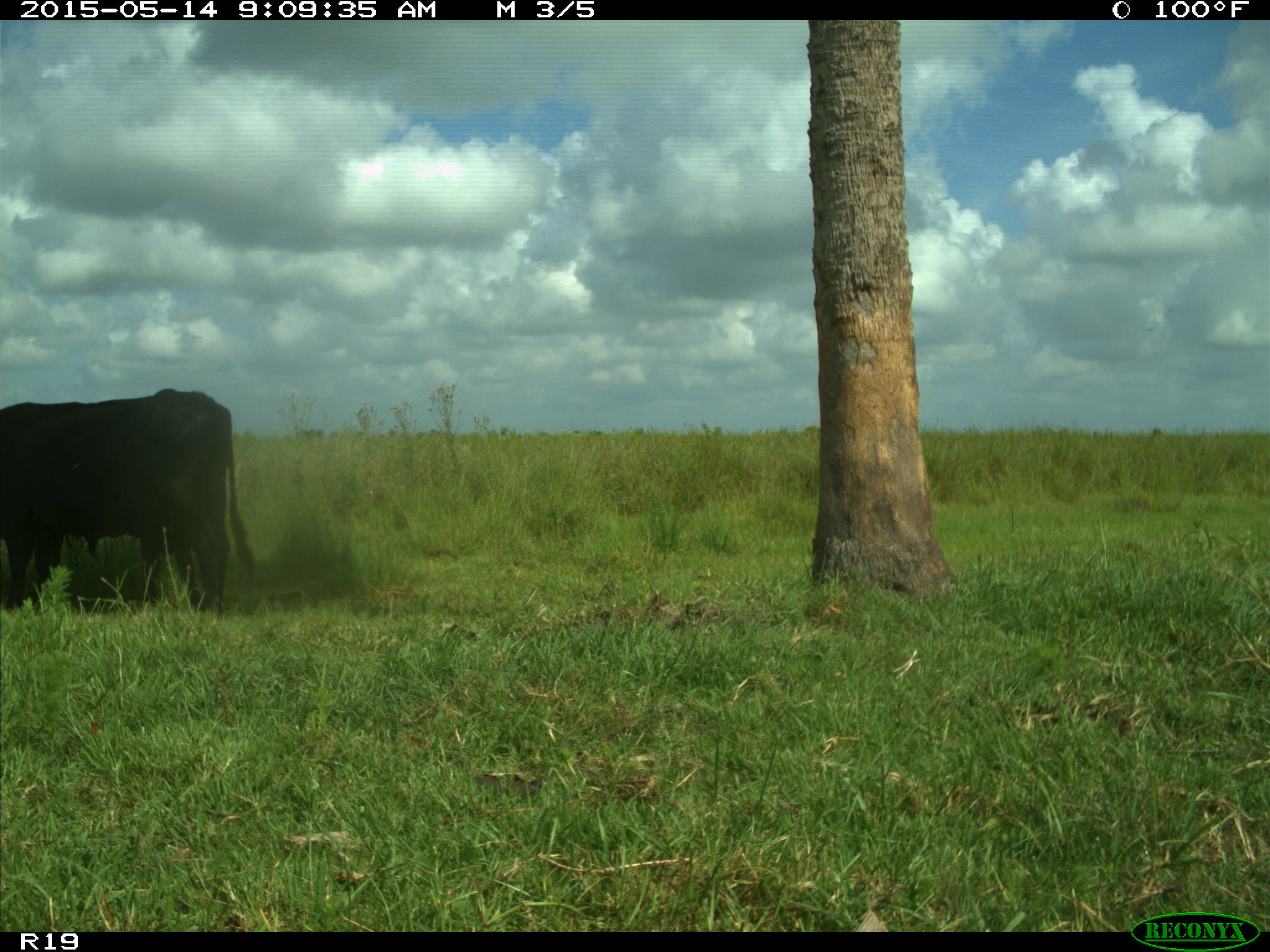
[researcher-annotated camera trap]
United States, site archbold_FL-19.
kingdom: Animalia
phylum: Chordata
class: Mammalia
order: Artiodactyla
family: Bovidae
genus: Bos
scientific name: Bos taurus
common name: domestic cow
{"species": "Bos taurus (domestic cow)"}